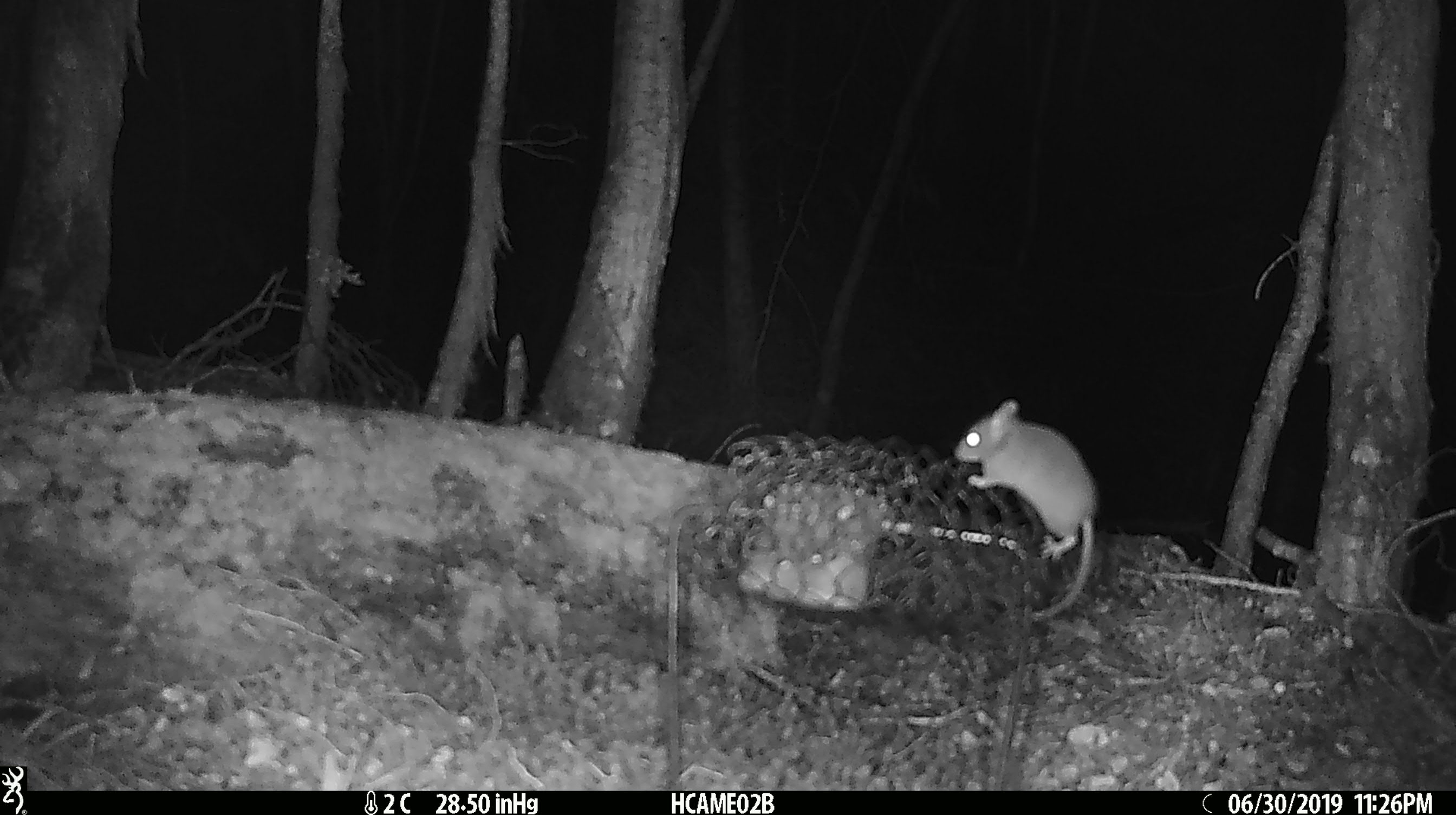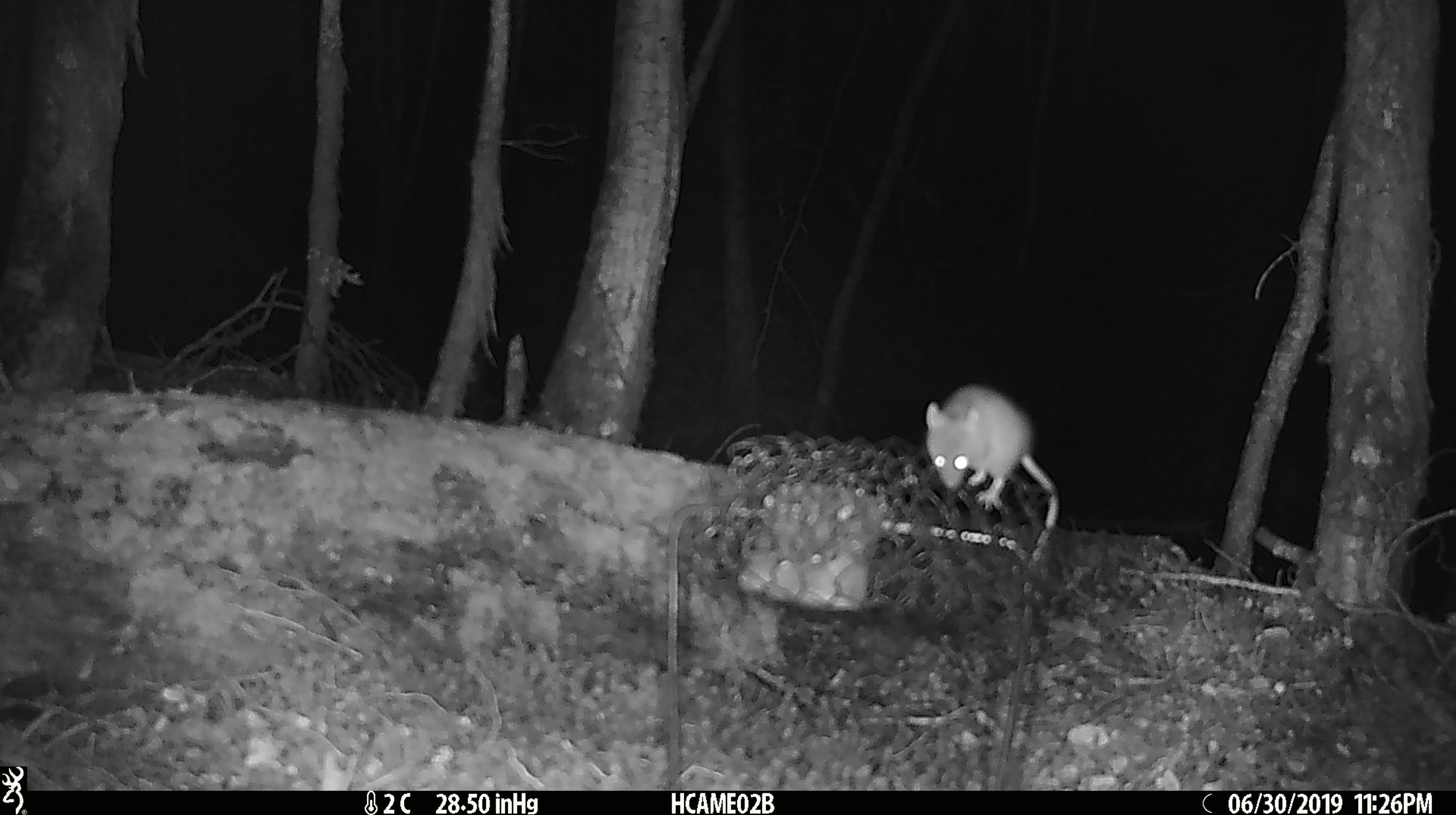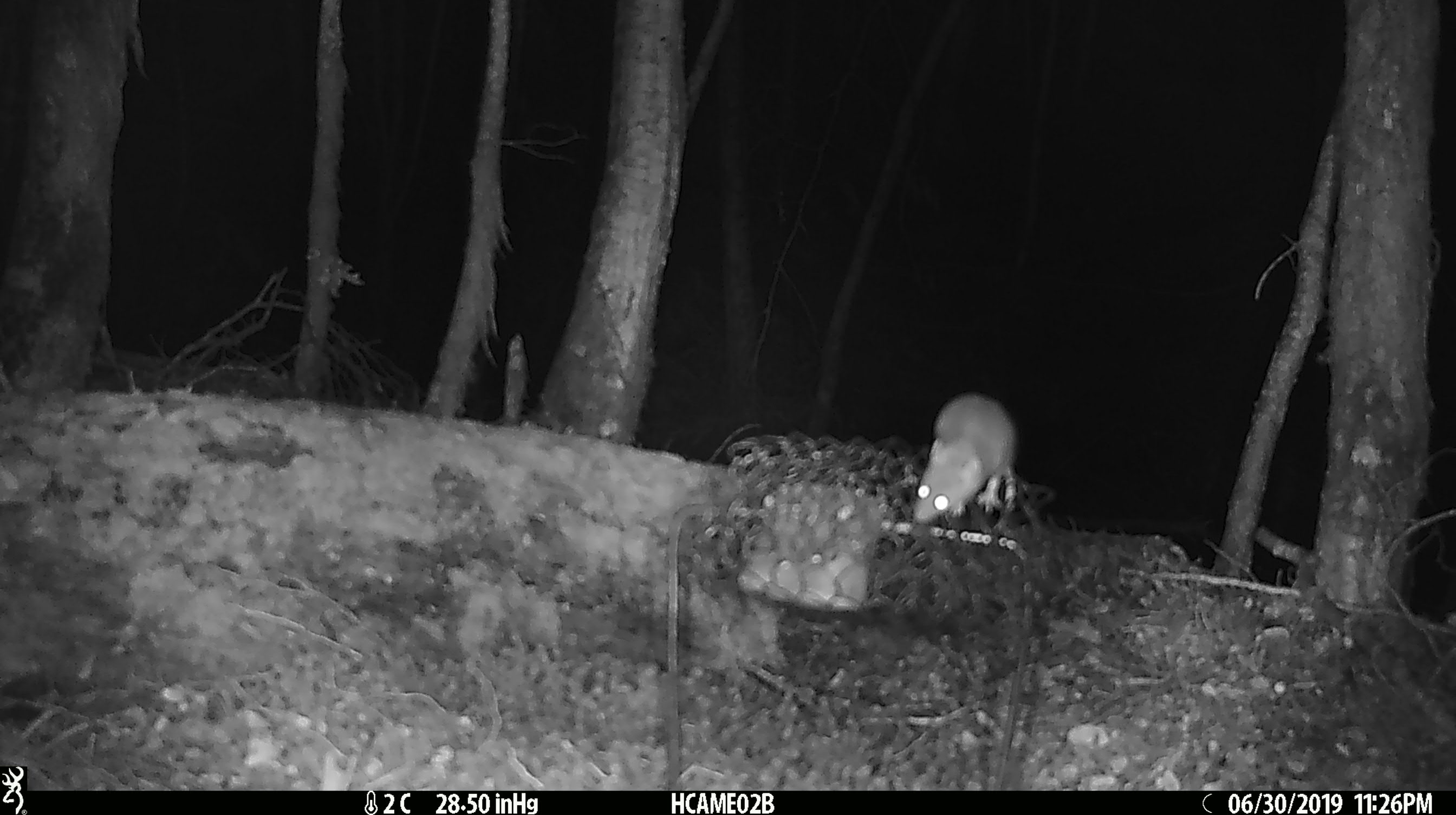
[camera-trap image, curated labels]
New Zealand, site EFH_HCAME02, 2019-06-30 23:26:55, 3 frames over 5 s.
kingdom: Animalia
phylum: Chordata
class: Mammalia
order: Rodentia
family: Muridae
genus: Mus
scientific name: Mus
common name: mouse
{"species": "mouse (Mus)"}